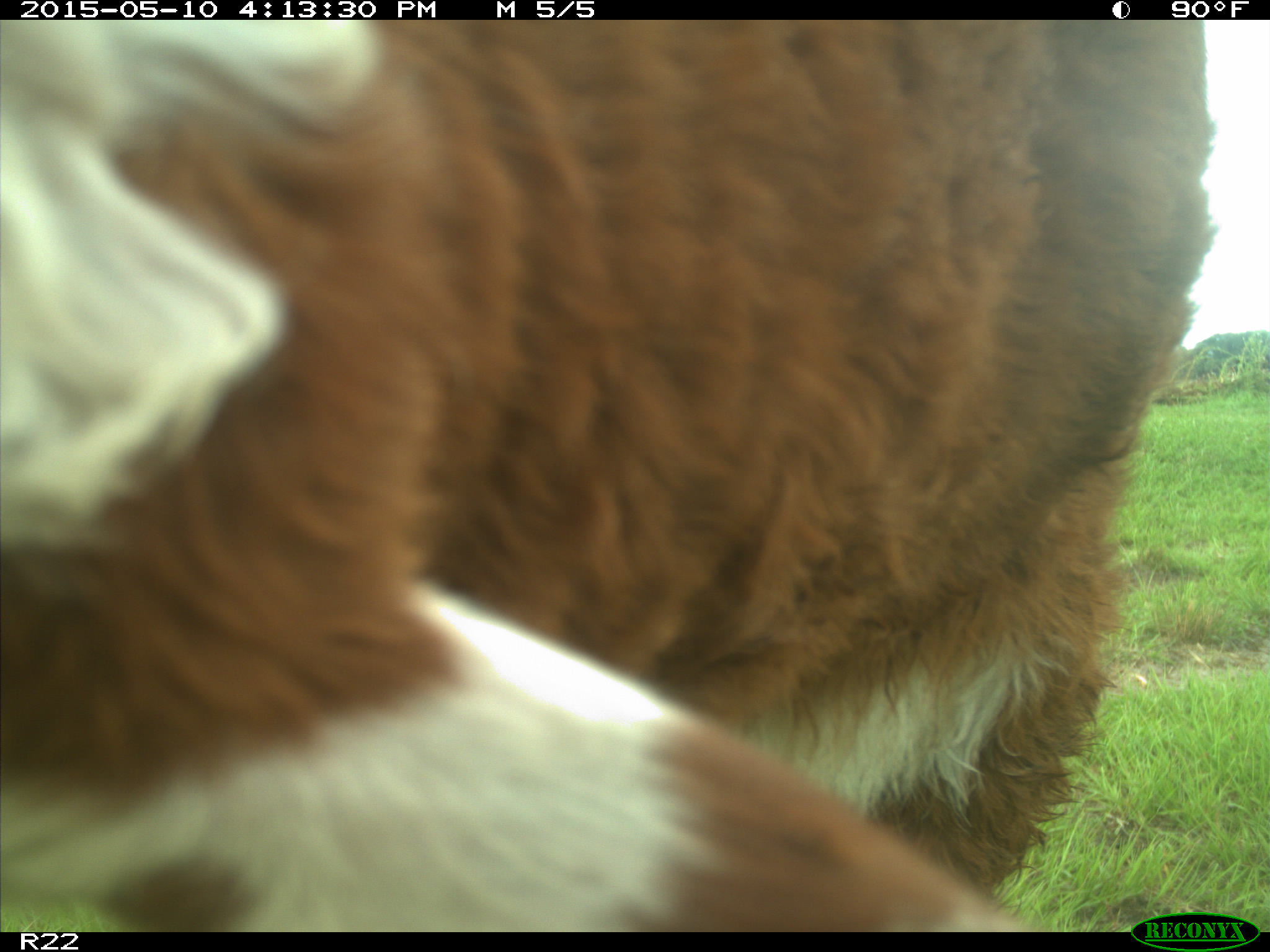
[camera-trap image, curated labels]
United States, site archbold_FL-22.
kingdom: Animalia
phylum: Chordata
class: Mammalia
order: Artiodactyla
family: Bovidae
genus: Bos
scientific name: Bos taurus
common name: domestic cow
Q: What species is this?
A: Bos taurus (domestic cow).